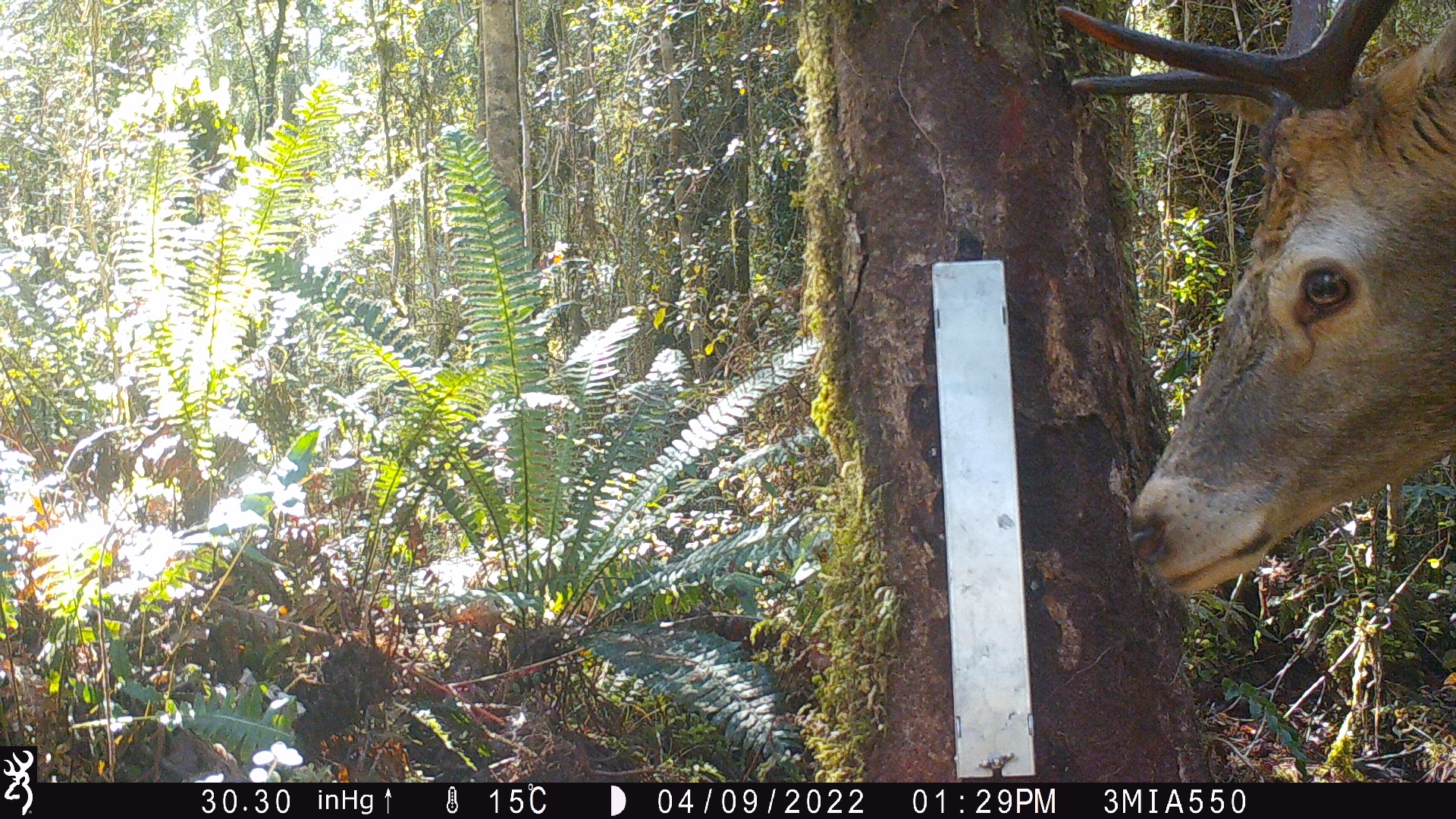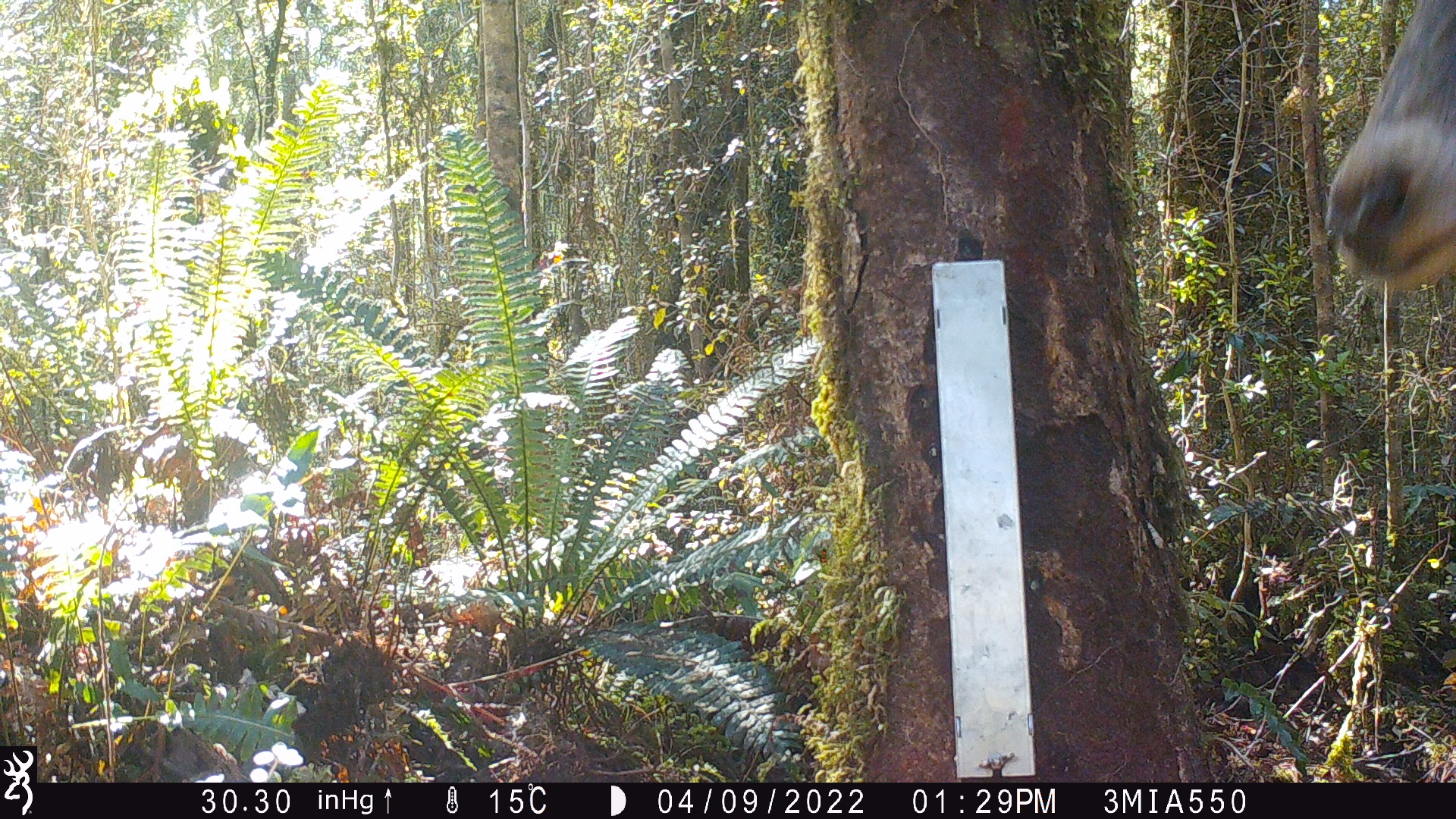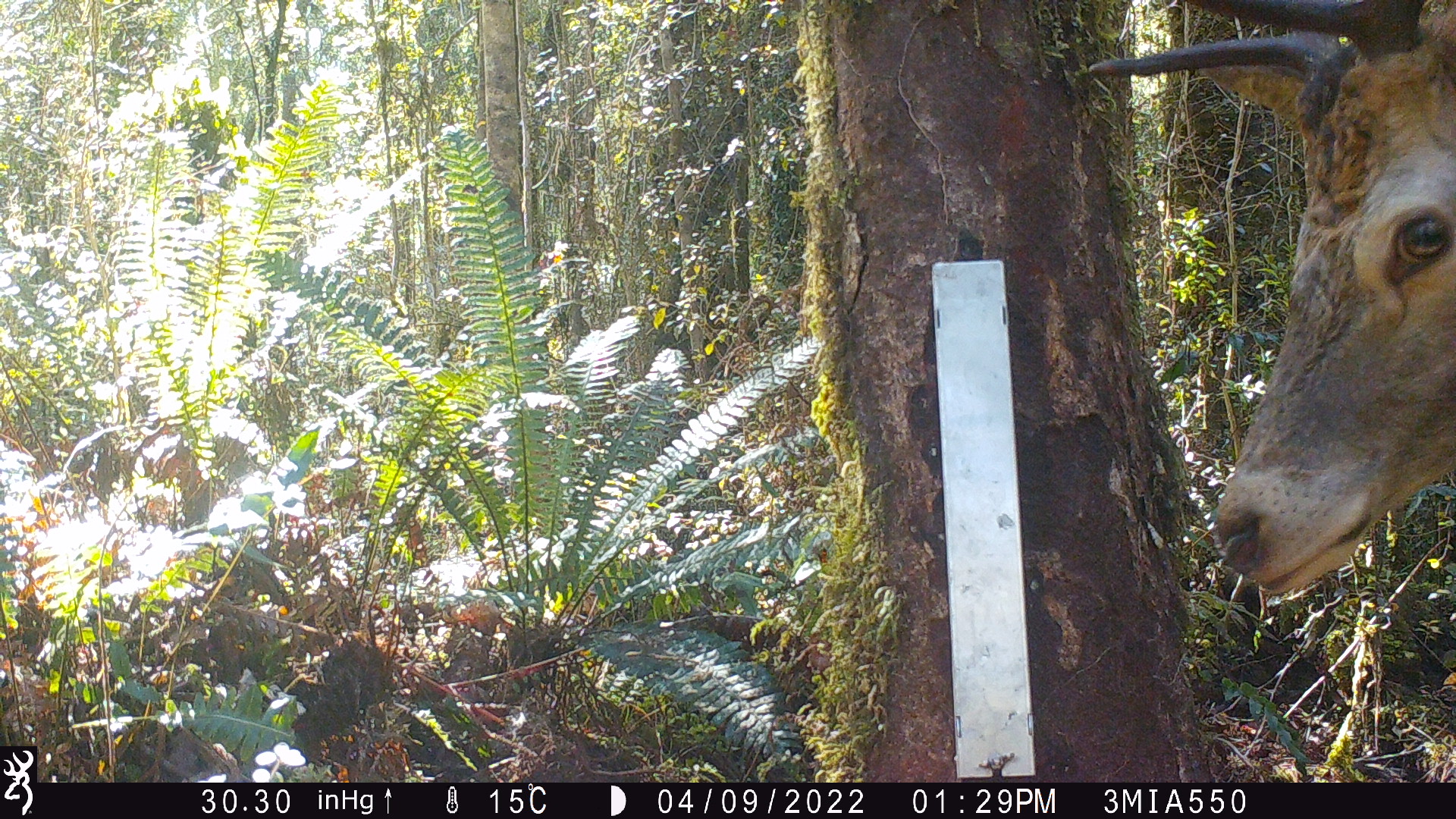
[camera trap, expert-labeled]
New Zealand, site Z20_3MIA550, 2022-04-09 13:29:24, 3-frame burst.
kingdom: Animalia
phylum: Chordata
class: Mammalia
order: Artiodactyla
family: Cervidae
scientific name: Cervidae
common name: deer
Deer (Cervidae).